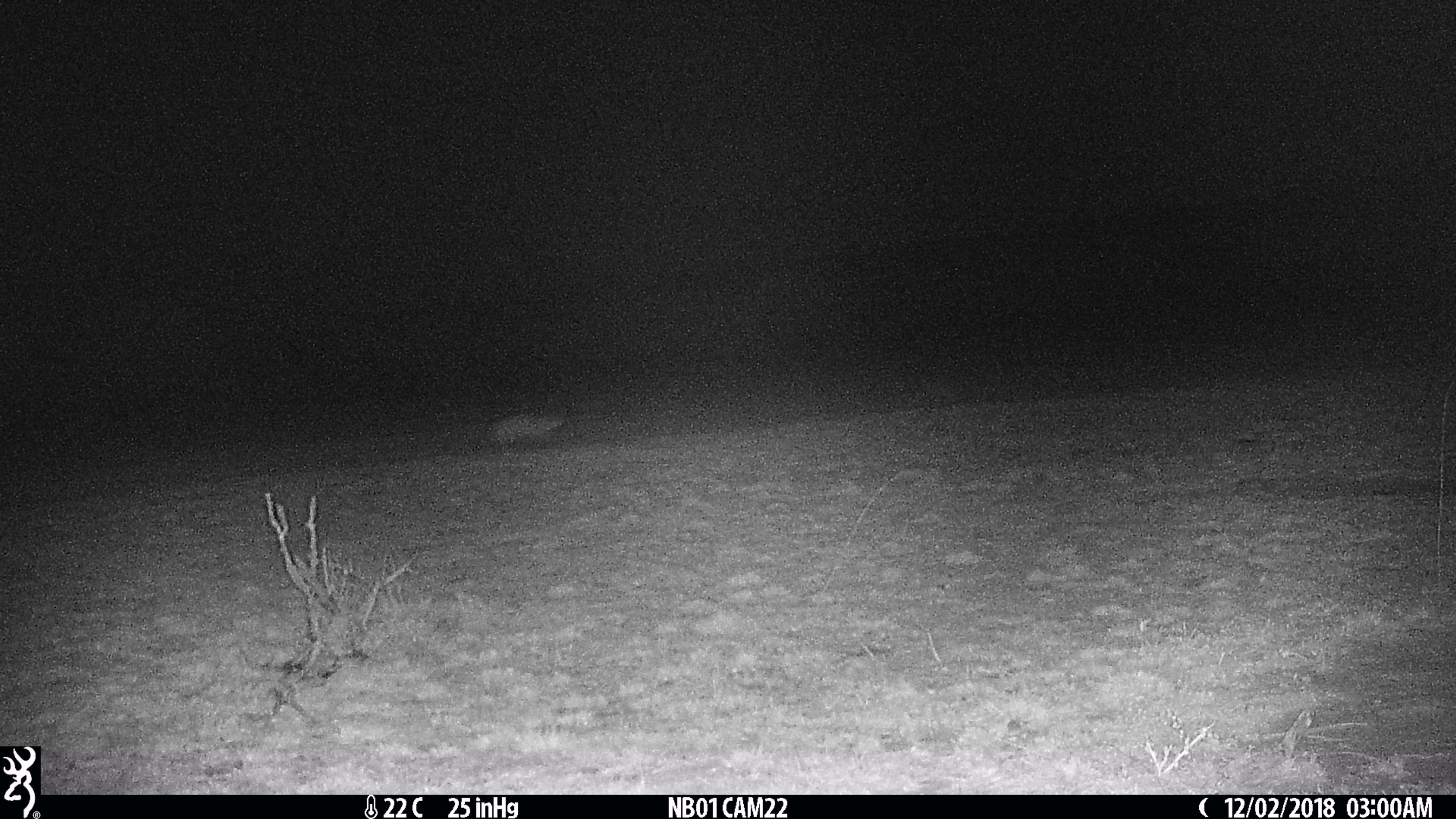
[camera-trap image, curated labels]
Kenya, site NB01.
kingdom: Animalia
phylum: Chordata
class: Mammalia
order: Carnivora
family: Canidae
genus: Otocyon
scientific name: Otocyon megalotis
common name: bat-eared fox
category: bateared fox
Bateared fox (bat-eared fox) (Otocyon megalotis).